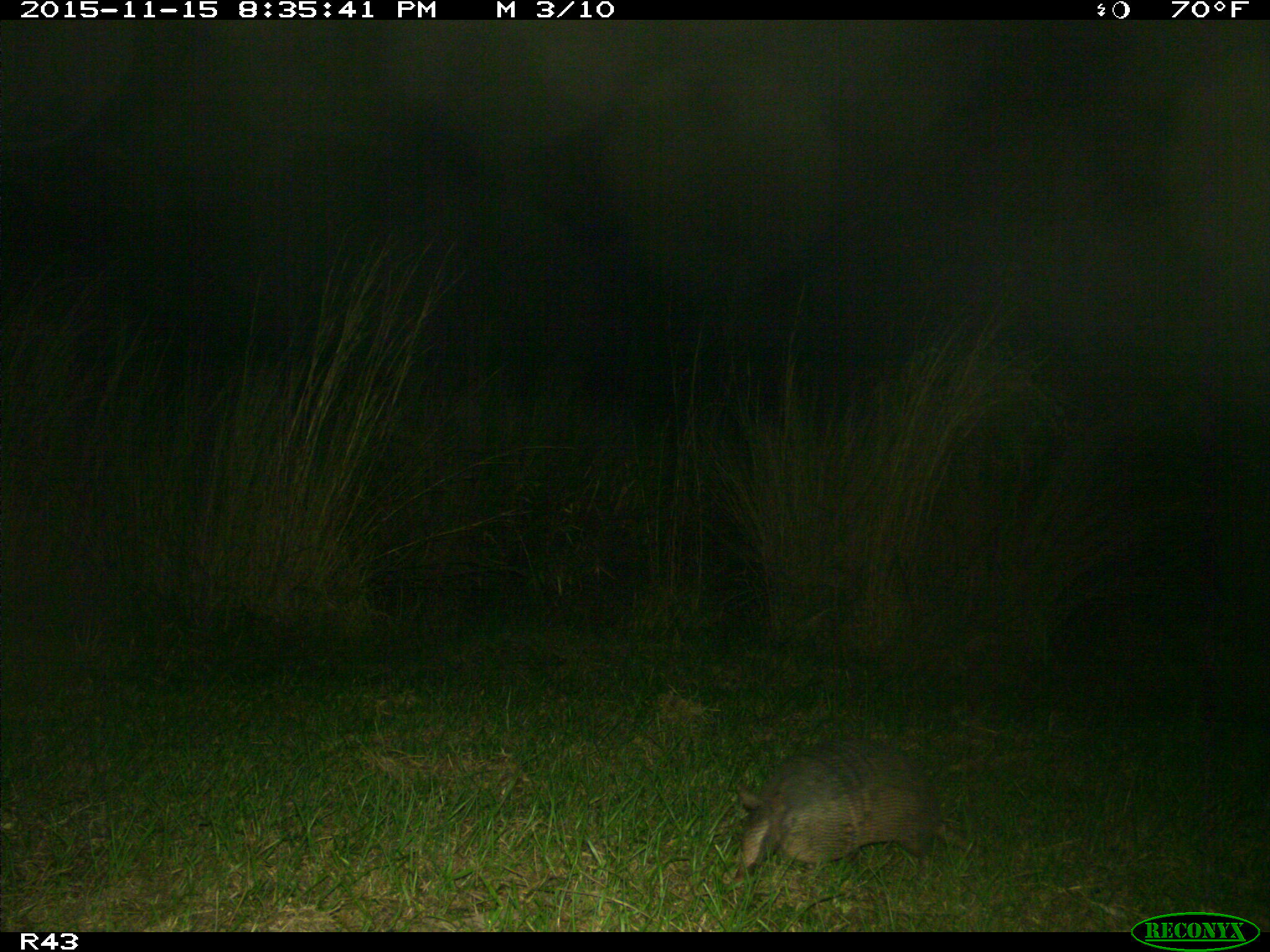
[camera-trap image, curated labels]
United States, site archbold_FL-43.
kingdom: Animalia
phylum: Chordata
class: Mammalia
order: Cingulata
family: Dasypodidae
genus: Dasypus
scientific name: Dasypus novemcinctus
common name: nine-banded armadillo